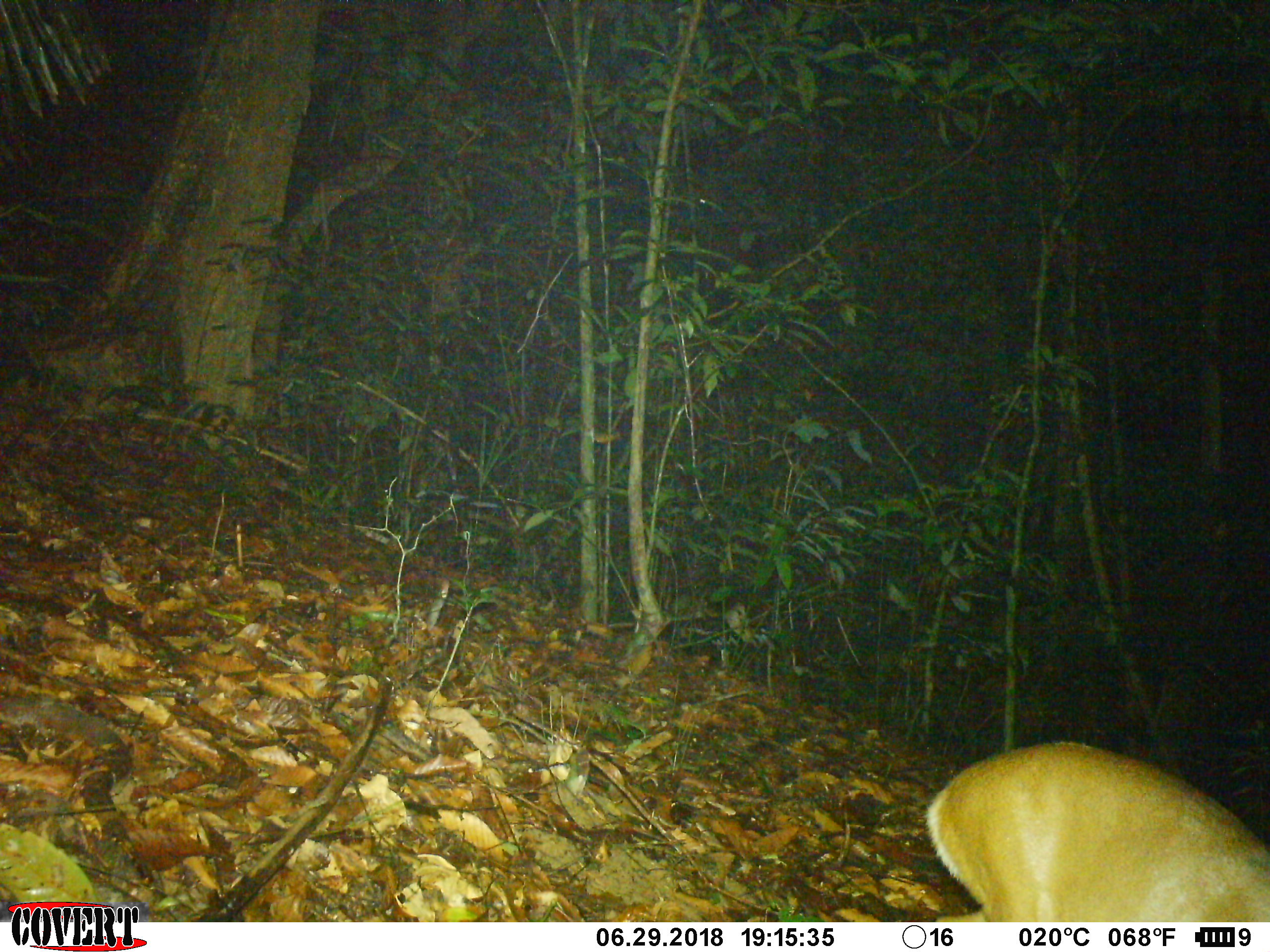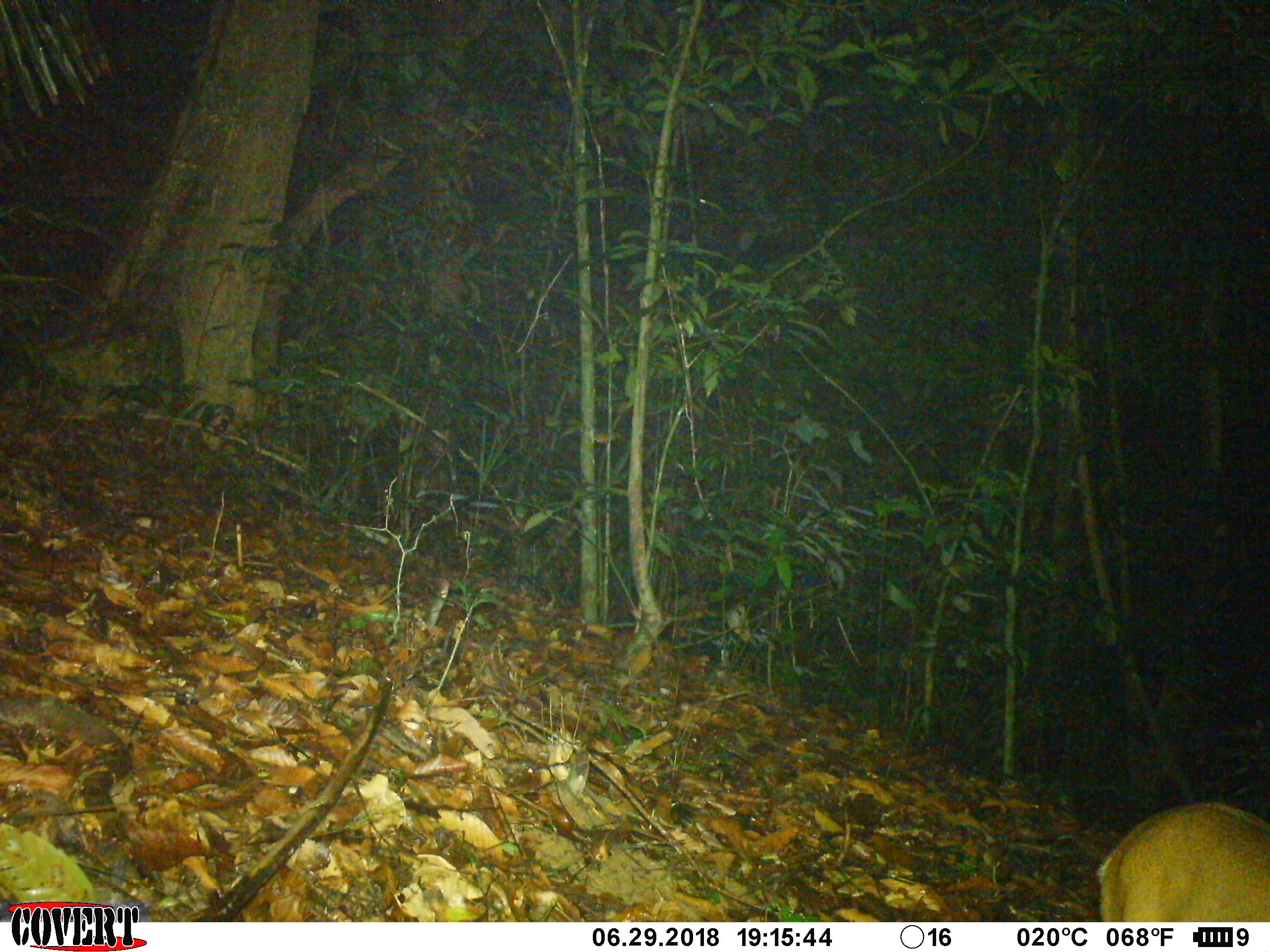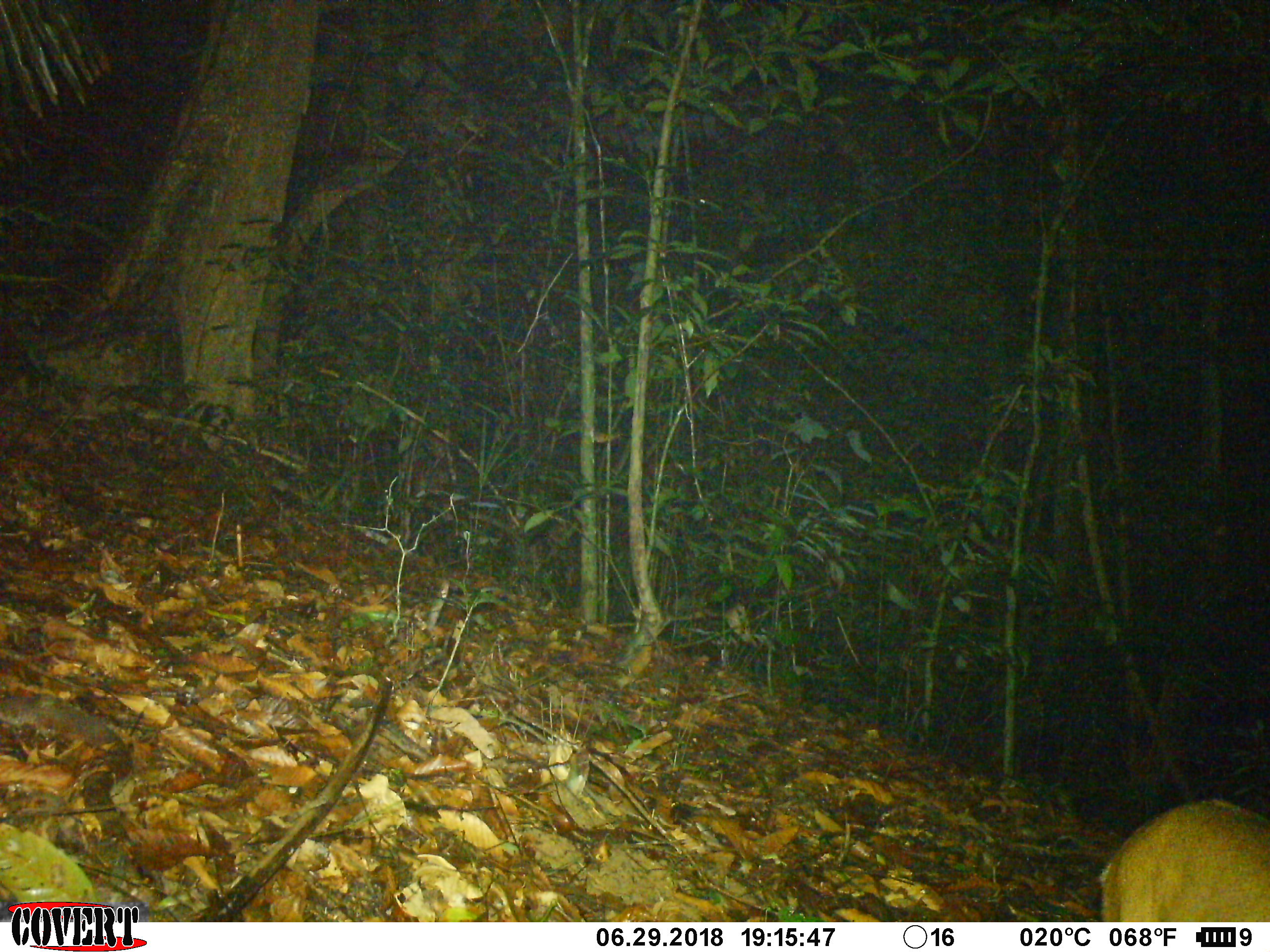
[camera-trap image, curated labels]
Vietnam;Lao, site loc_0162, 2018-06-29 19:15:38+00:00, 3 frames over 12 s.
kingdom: Animalia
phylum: Chordata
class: Mammalia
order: Artiodactyla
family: Cervidae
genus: Muntiacus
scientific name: Muntiacus vuquangensis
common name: large-antlered muntjac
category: large antlered muntjac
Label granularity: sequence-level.